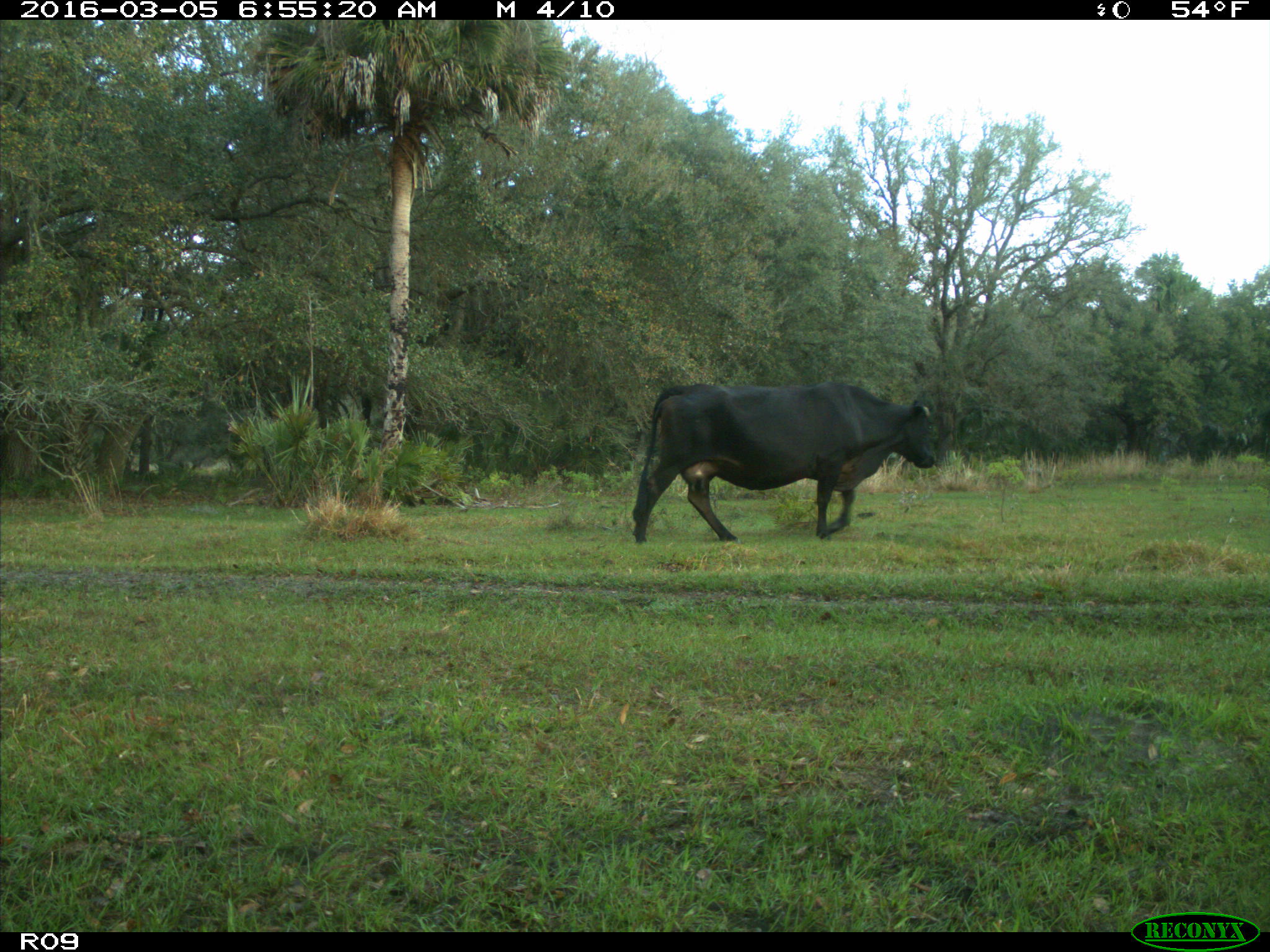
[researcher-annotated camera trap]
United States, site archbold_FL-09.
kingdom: Animalia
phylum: Chordata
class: Mammalia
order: Artiodactyla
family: Bovidae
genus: Bos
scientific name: Bos taurus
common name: domestic cow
Bos taurus (domestic cow).